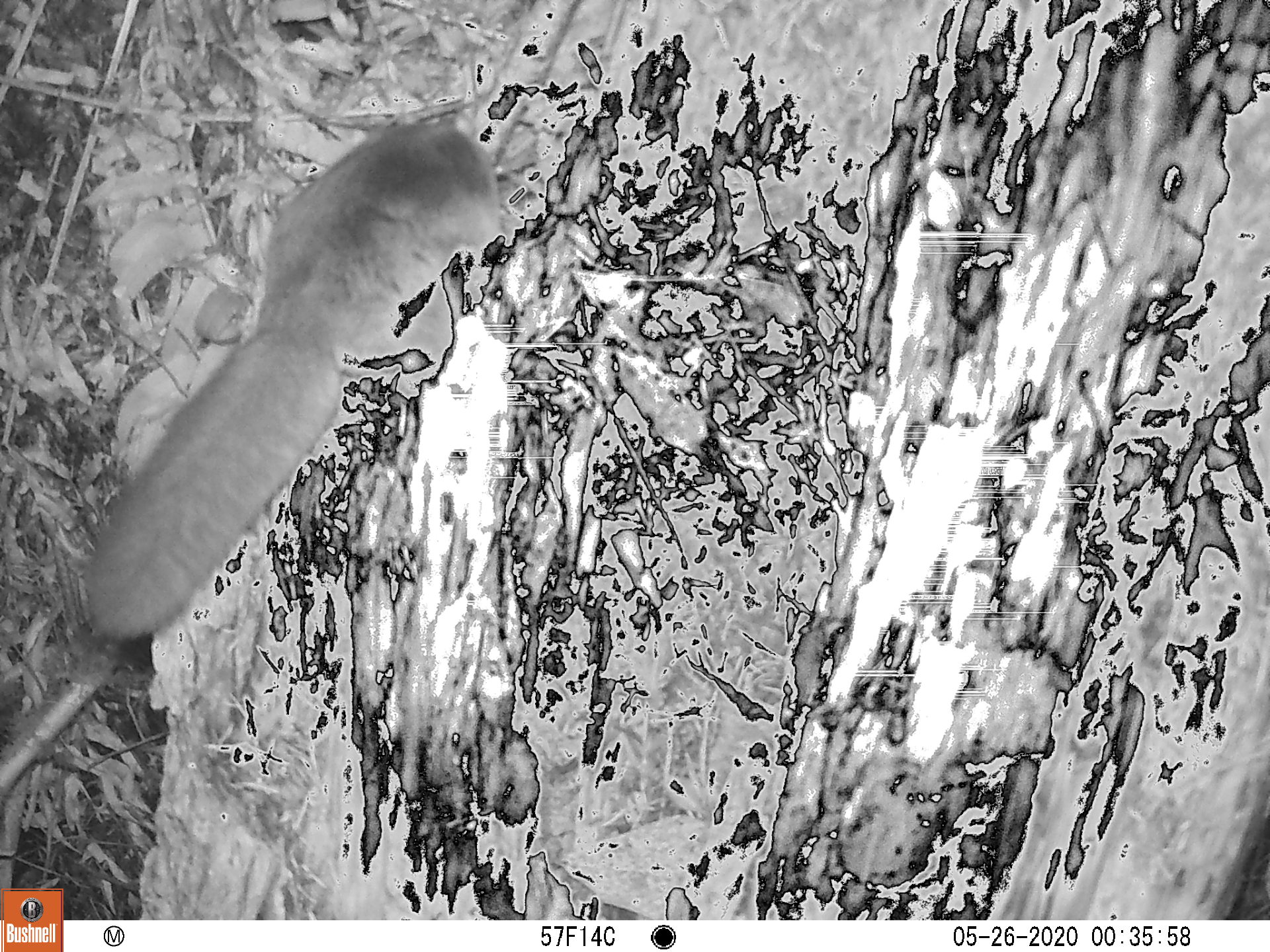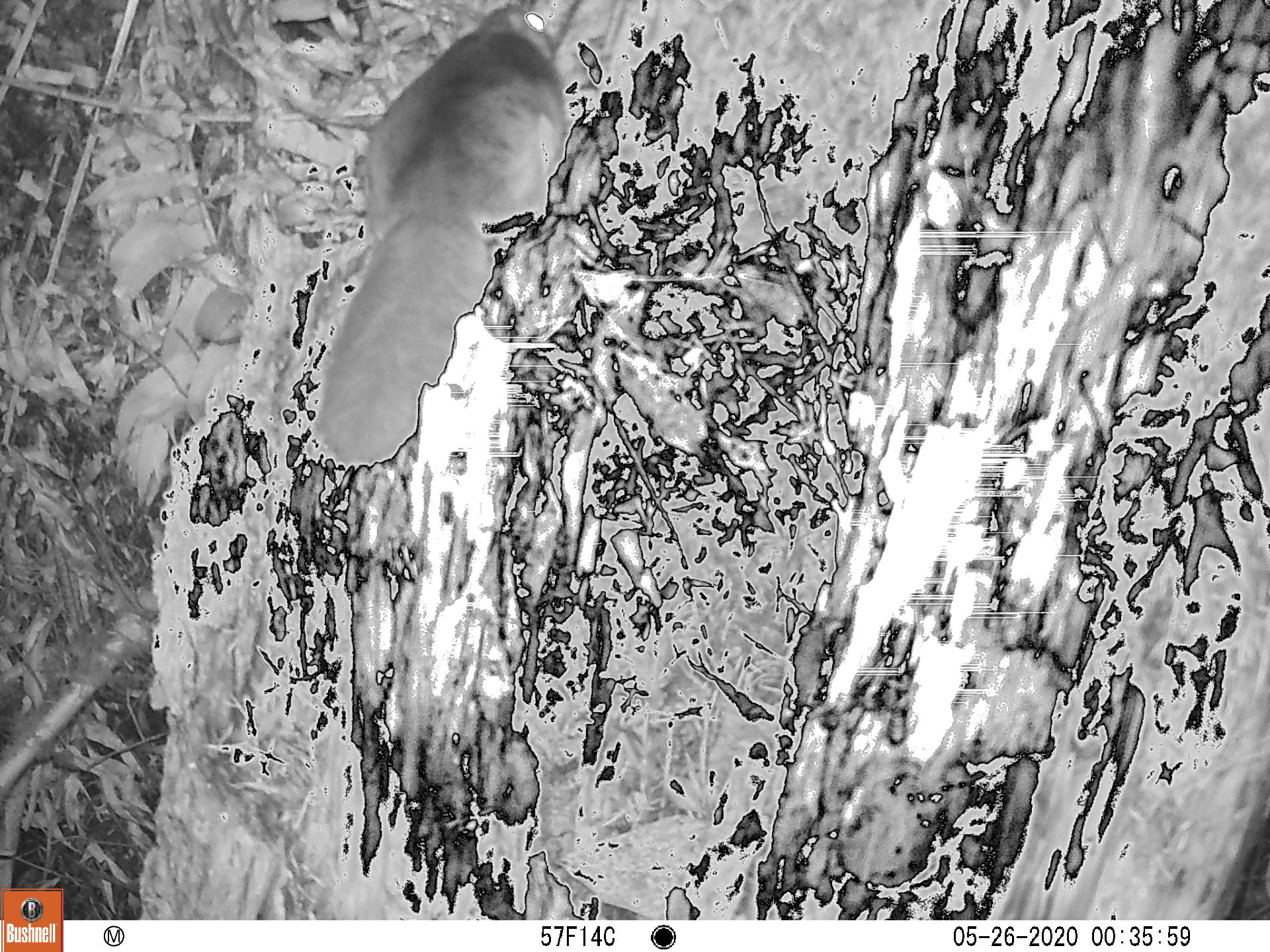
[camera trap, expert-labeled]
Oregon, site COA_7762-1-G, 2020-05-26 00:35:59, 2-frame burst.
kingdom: Animalia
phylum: Chordata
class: Mammalia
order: Rodentia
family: Sciuridae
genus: Glaucomys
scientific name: Glaucomys oregonensis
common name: humboldt's flying squirrel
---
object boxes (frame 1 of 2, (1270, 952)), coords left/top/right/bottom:
humboldt's flying squirrel: 68/107/499/657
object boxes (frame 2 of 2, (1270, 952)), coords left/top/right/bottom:
humboldt's flying squirrel: 296/7/580/482